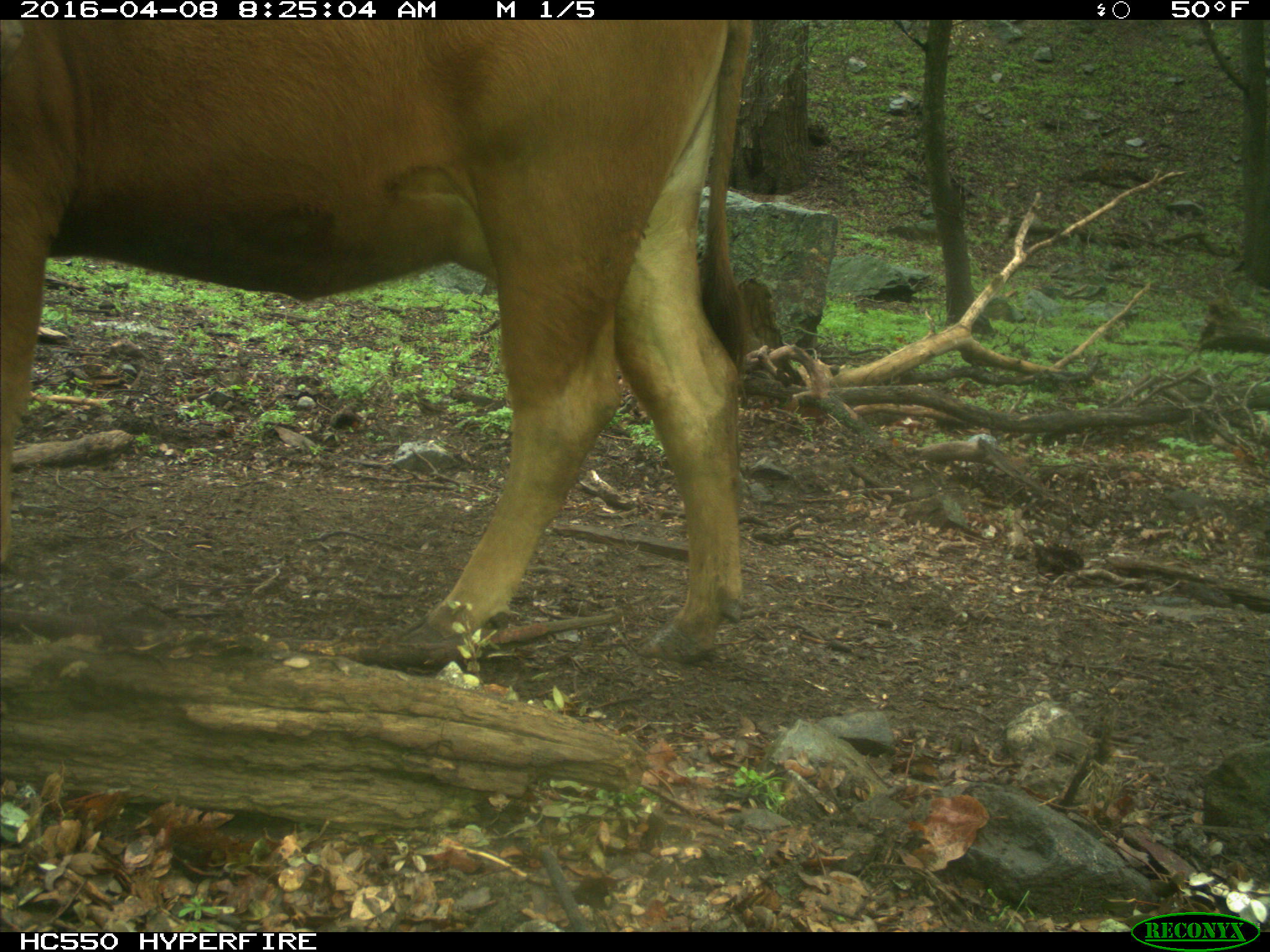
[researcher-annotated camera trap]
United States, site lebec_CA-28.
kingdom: Animalia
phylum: Chordata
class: Mammalia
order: Artiodactyla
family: Bovidae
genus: Bos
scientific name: Bos taurus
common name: domestic cow